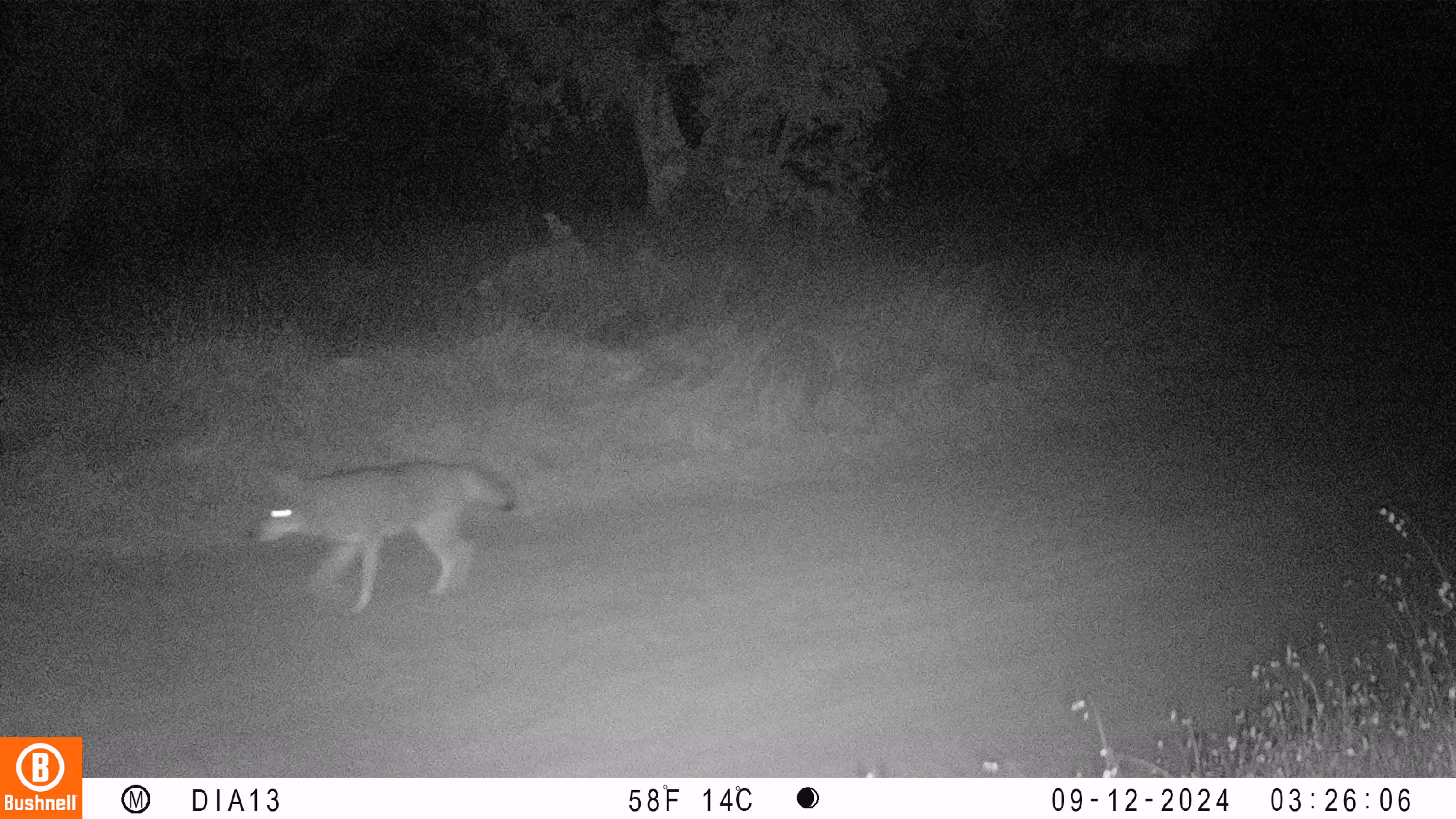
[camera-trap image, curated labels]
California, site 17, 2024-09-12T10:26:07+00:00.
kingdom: Animalia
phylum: Chordata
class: Mammalia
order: Carnivora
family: Canidae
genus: Canis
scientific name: Canis latrans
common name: coyote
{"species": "coyote (Canis latrans)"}